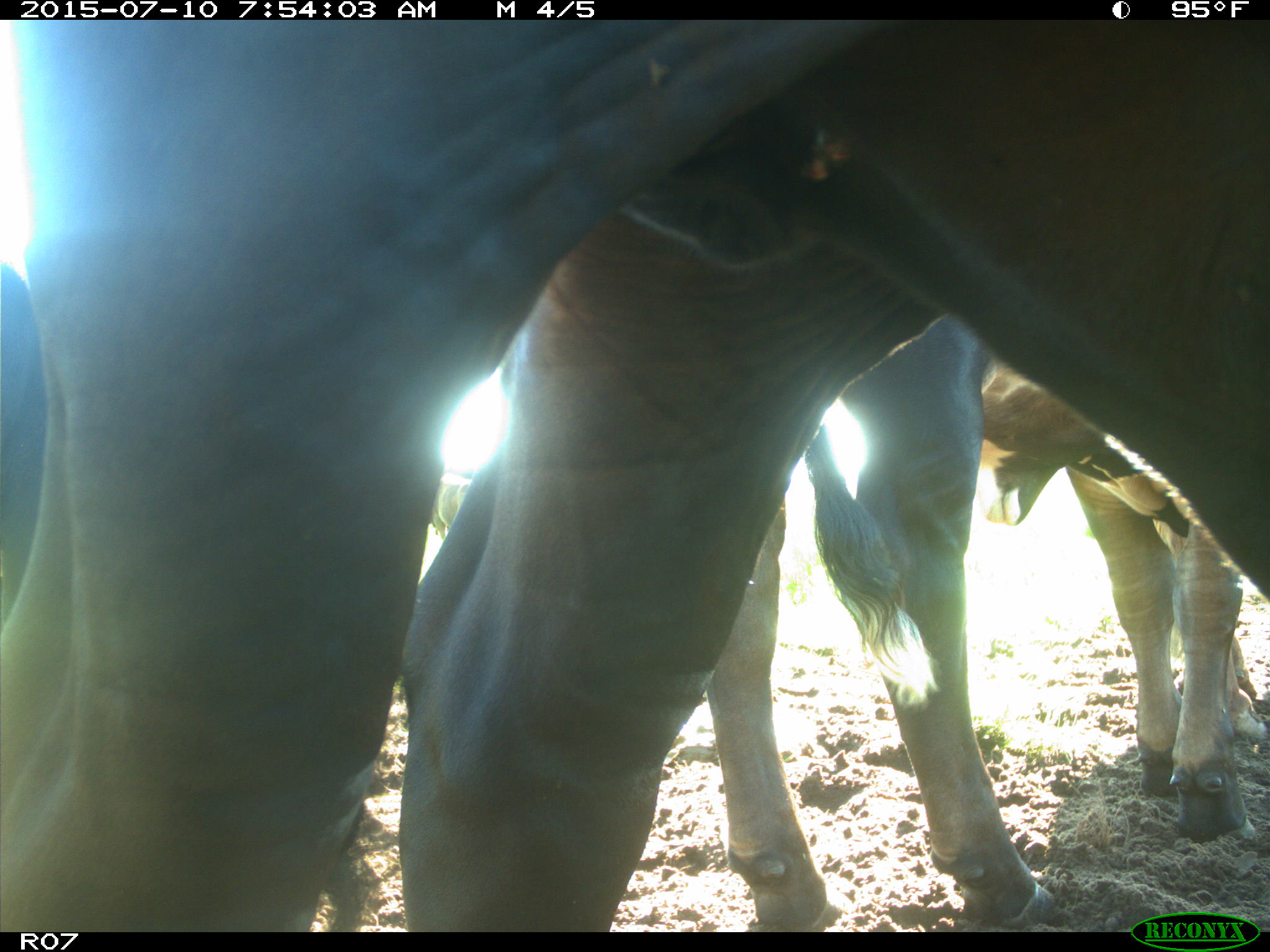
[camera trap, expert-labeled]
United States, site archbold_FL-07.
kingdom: Animalia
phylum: Chordata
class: Mammalia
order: Artiodactyla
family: Bovidae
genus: Bos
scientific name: Bos taurus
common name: domestic cow